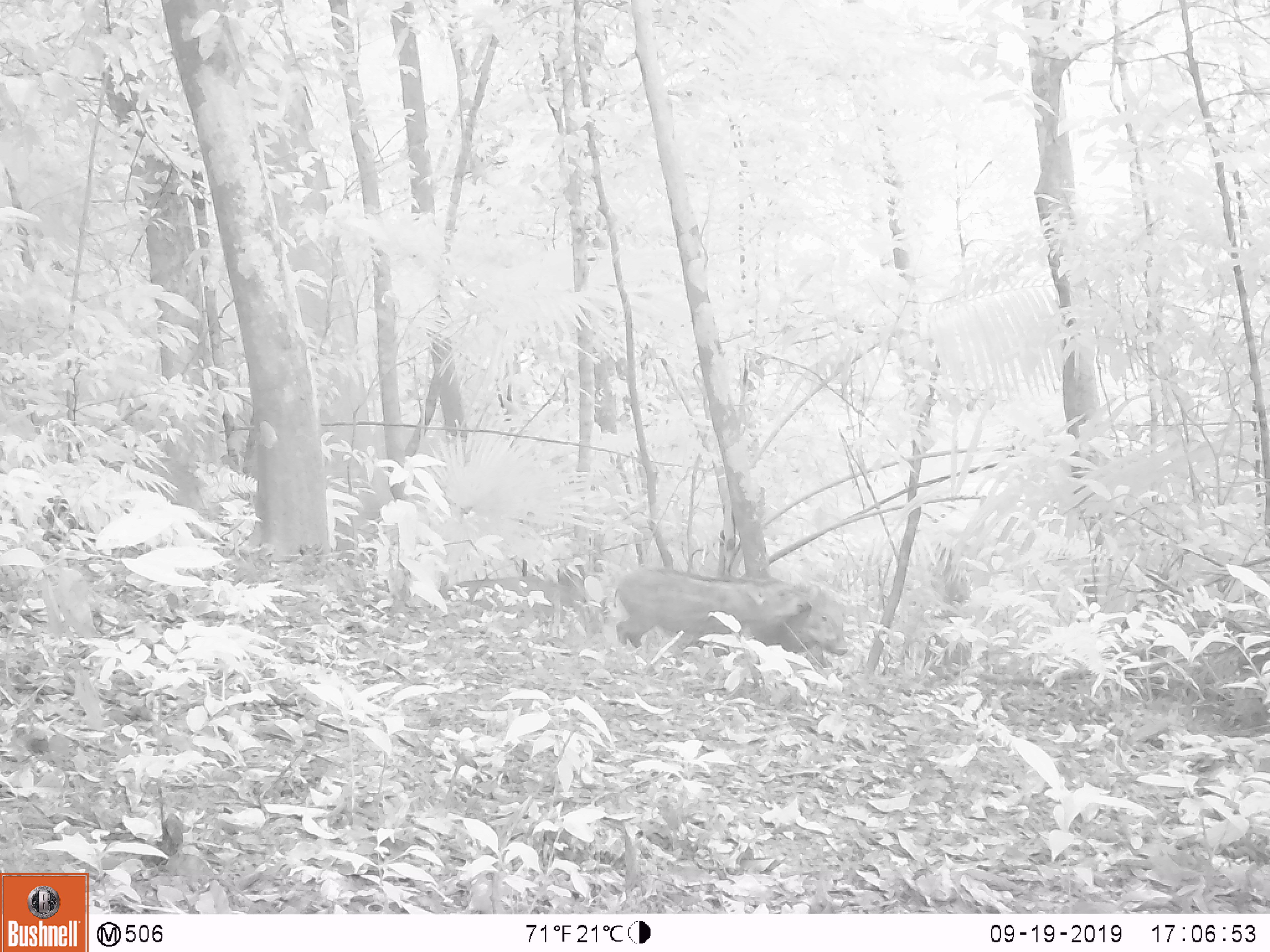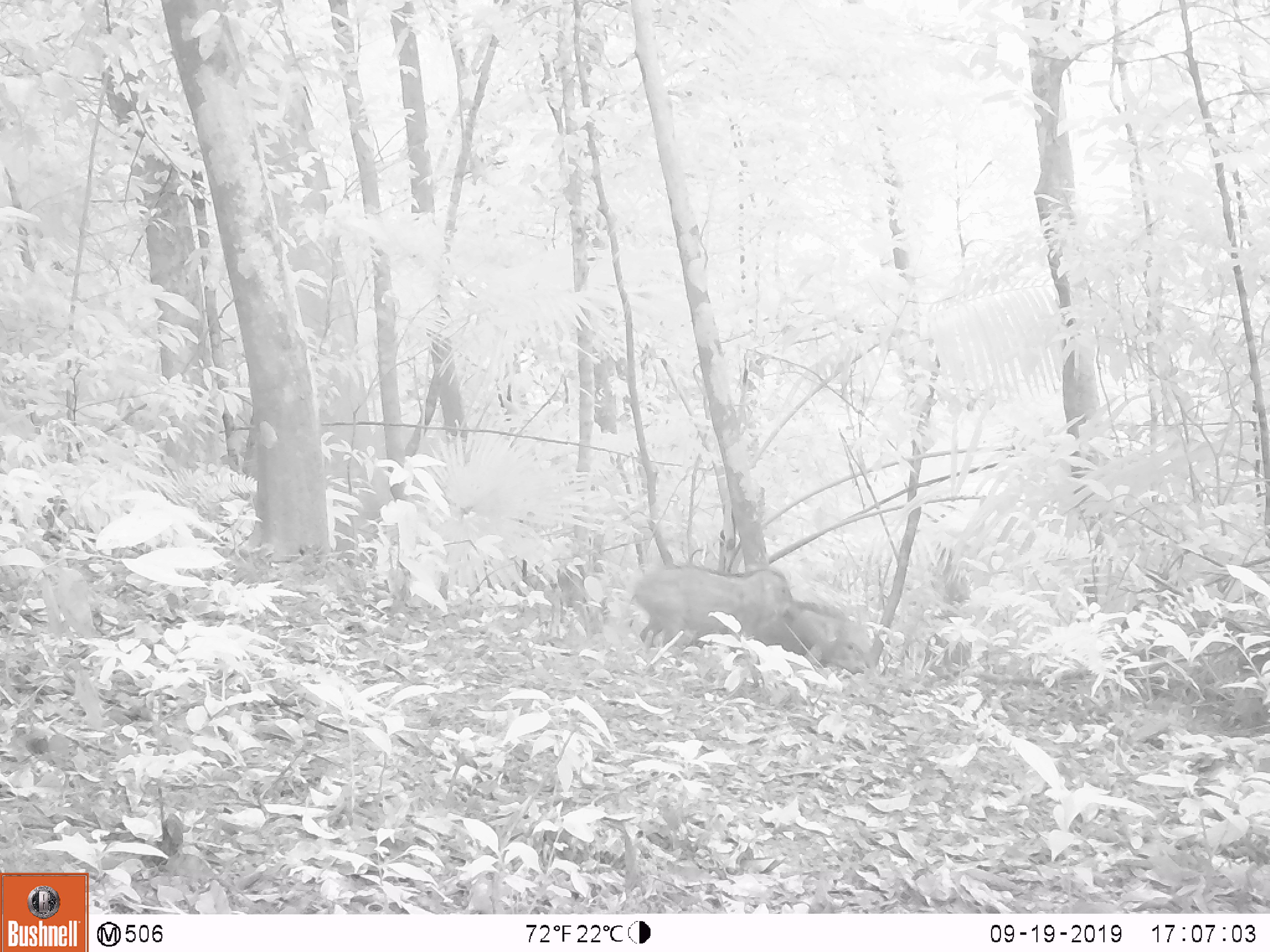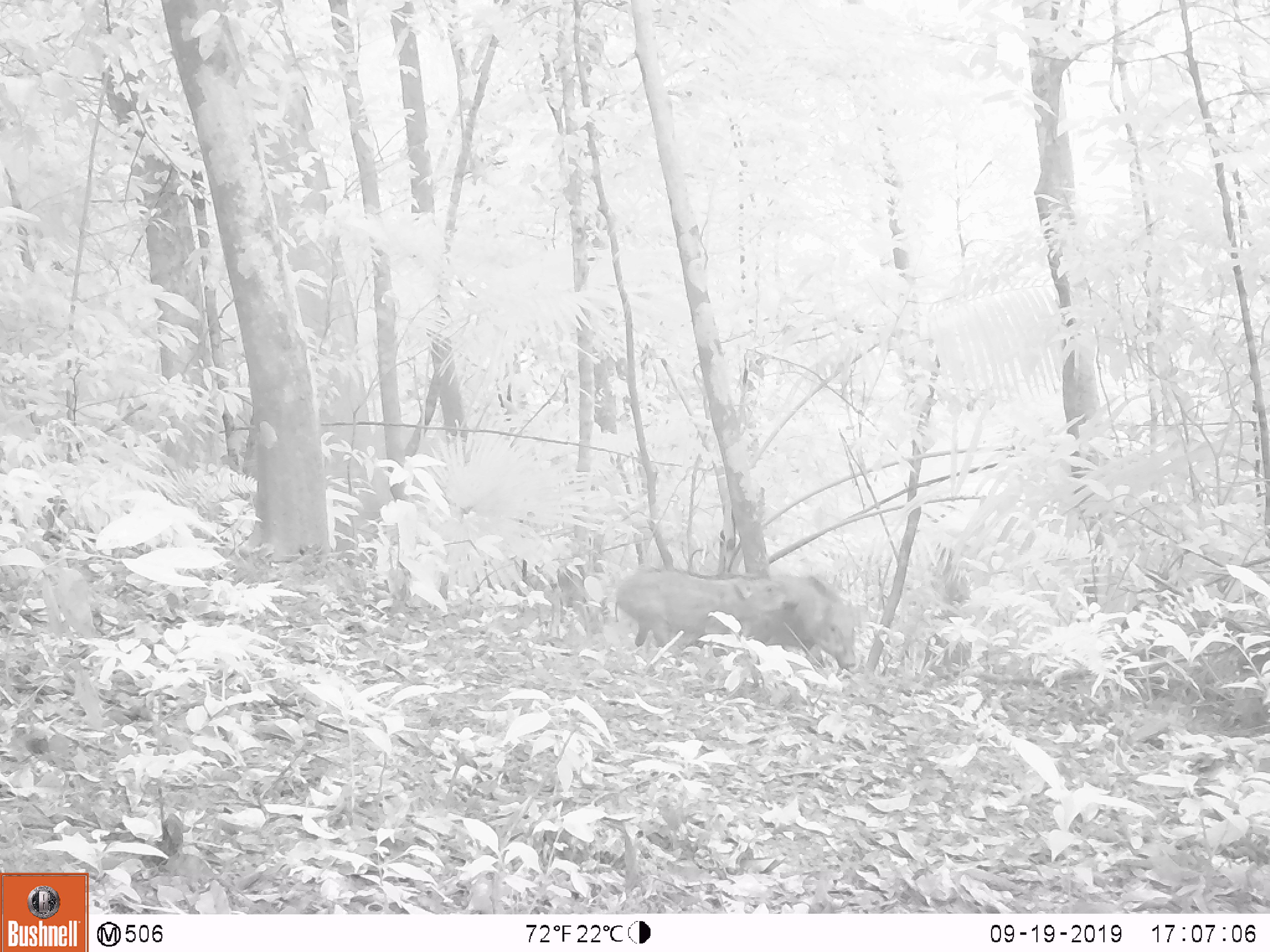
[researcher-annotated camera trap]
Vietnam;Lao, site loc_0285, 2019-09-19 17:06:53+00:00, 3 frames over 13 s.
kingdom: Animalia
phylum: Chordata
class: Mammalia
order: Artiodactyla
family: Suidae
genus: Sus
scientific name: Sus scrofa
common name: eurasian wild pig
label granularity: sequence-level